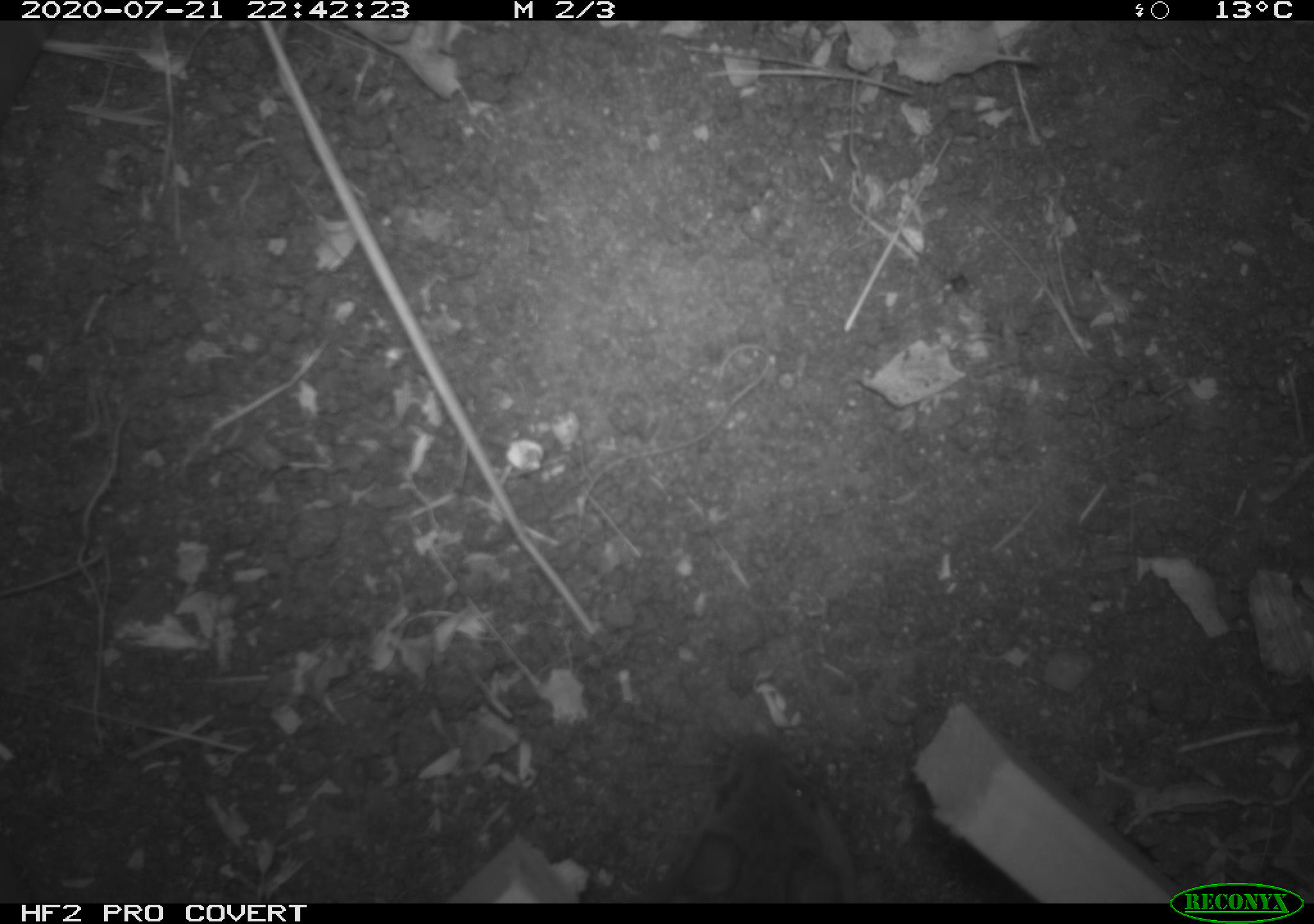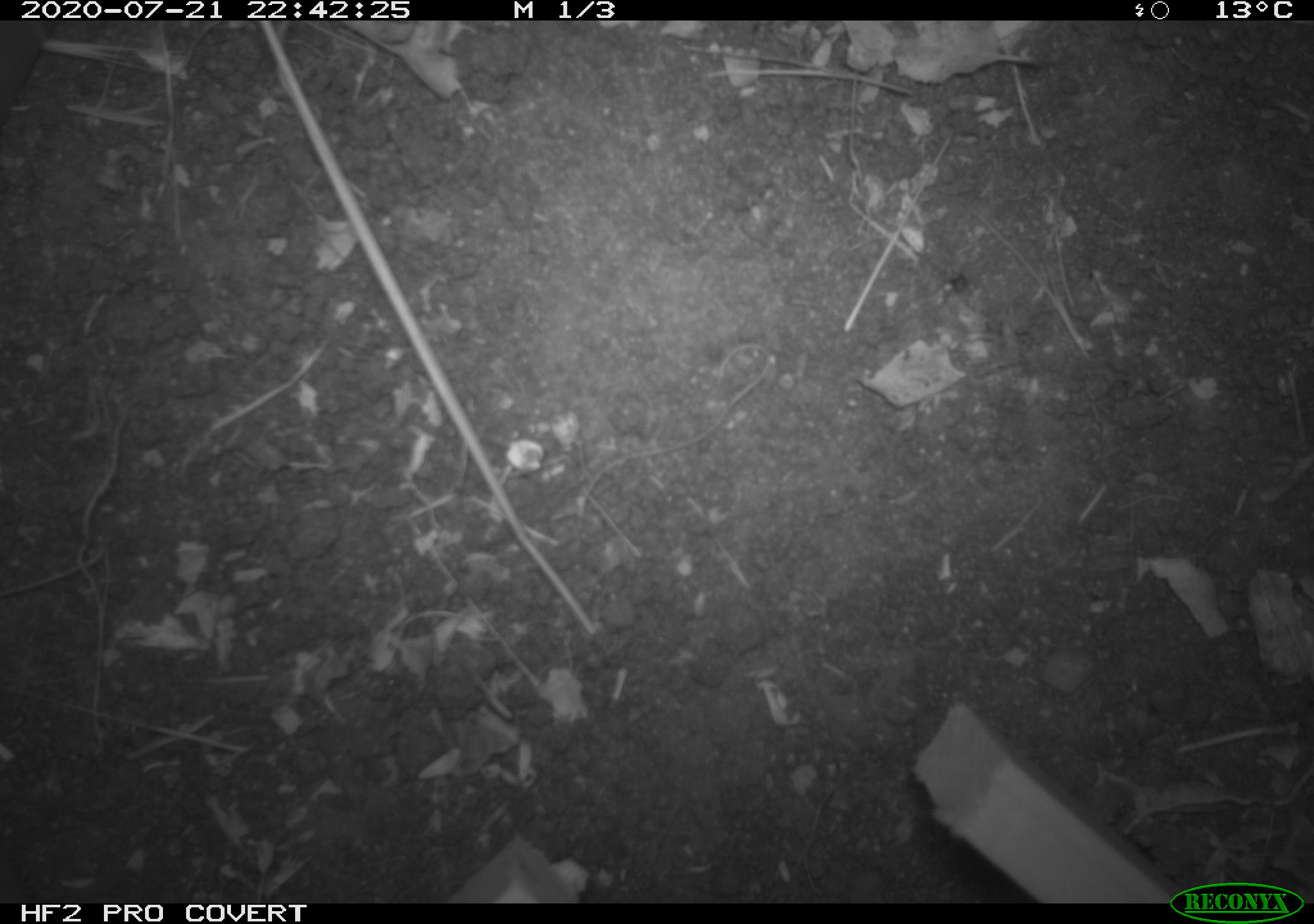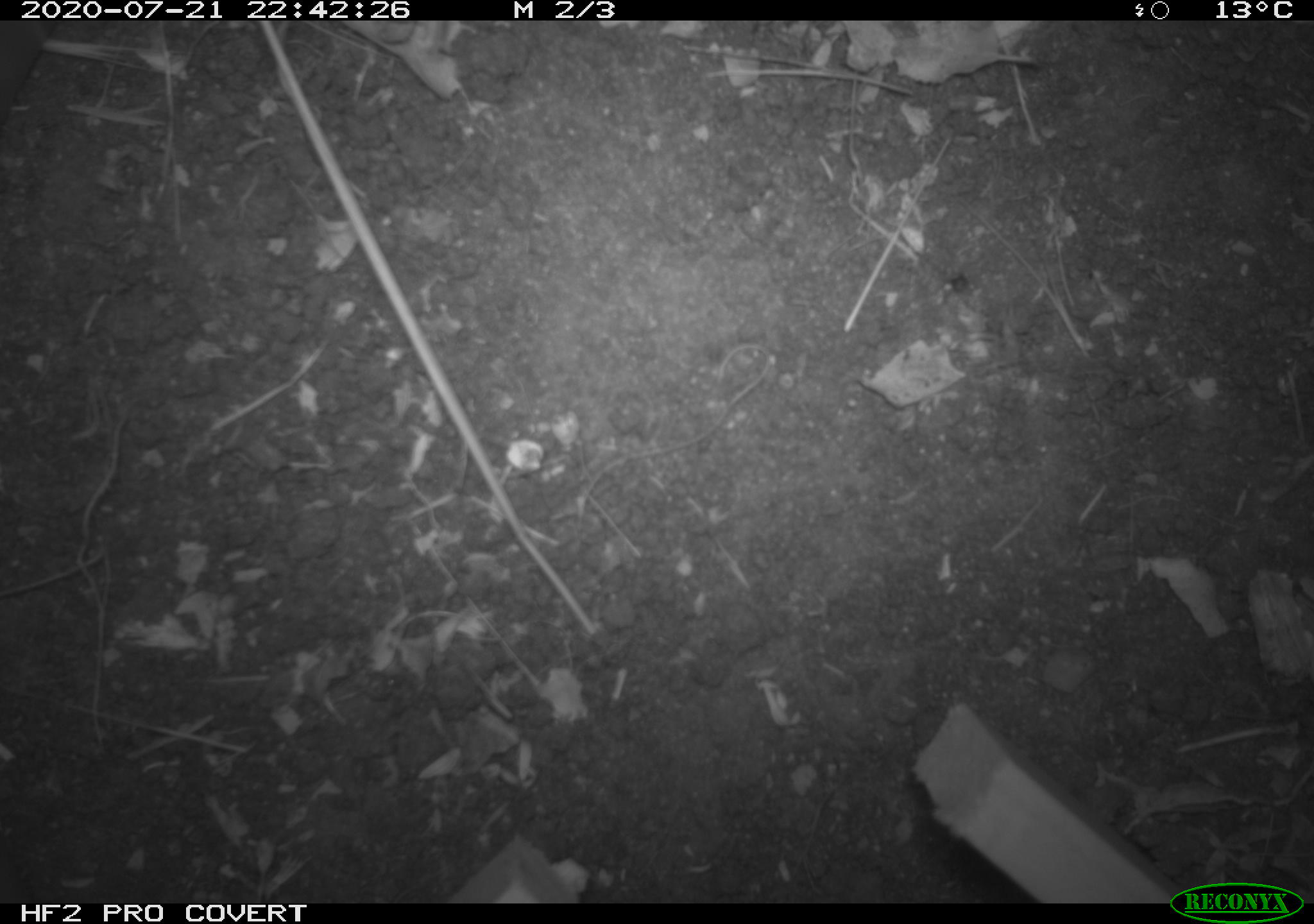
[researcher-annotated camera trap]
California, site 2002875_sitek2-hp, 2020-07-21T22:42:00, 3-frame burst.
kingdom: Animalia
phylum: Chordata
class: Mammalia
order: Rodentia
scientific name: Rodentia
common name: rodent